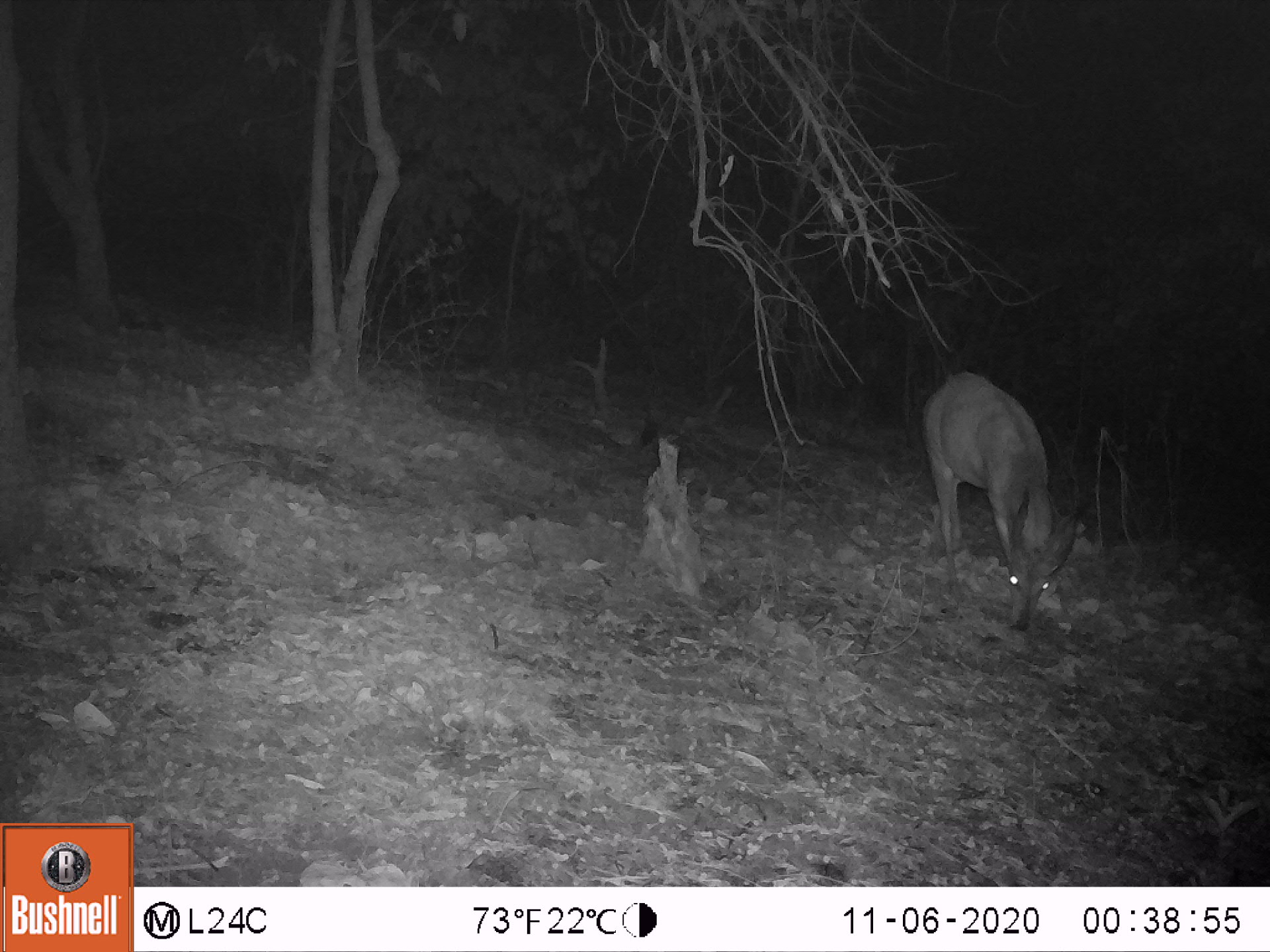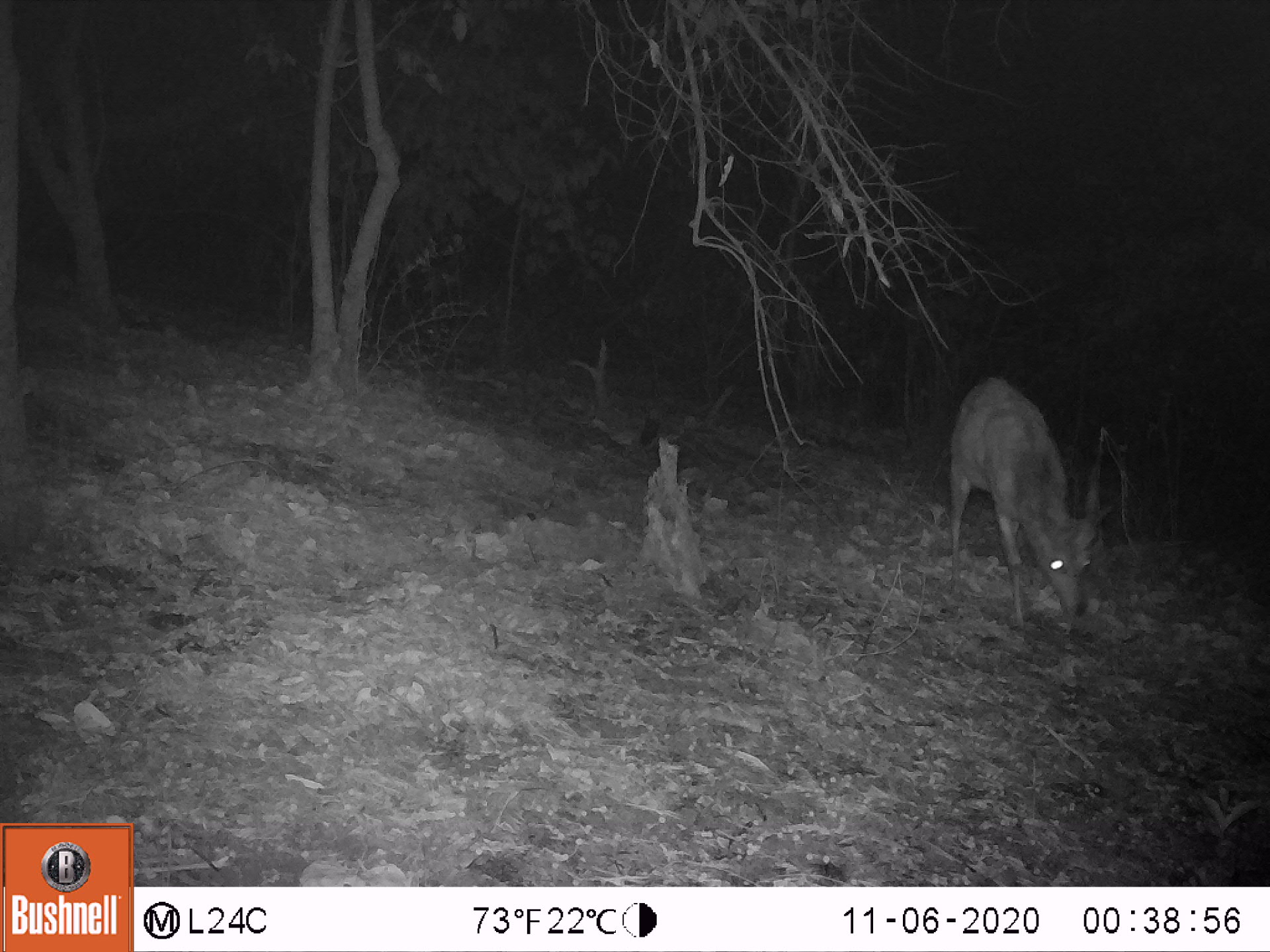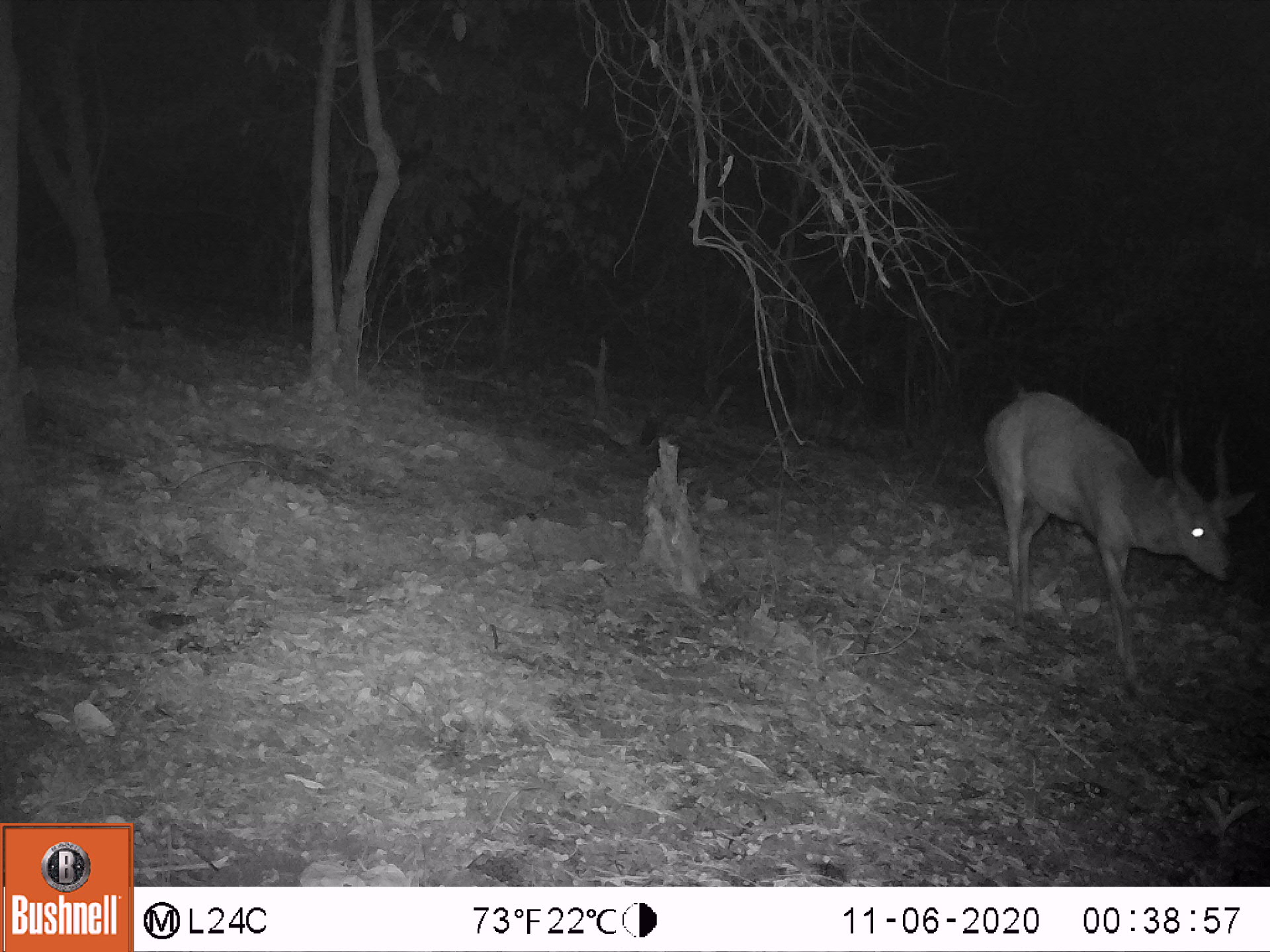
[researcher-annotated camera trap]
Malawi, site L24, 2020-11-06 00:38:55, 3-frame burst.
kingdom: Animalia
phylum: Chordata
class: Mammalia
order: Artiodactyla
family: Bovidae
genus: Tragelaphus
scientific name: Tragelaphus sylvaticus sylvaticus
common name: cape bushbuck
Cape bushbuck (Tragelaphus sylvaticus sylvaticus), count 1.